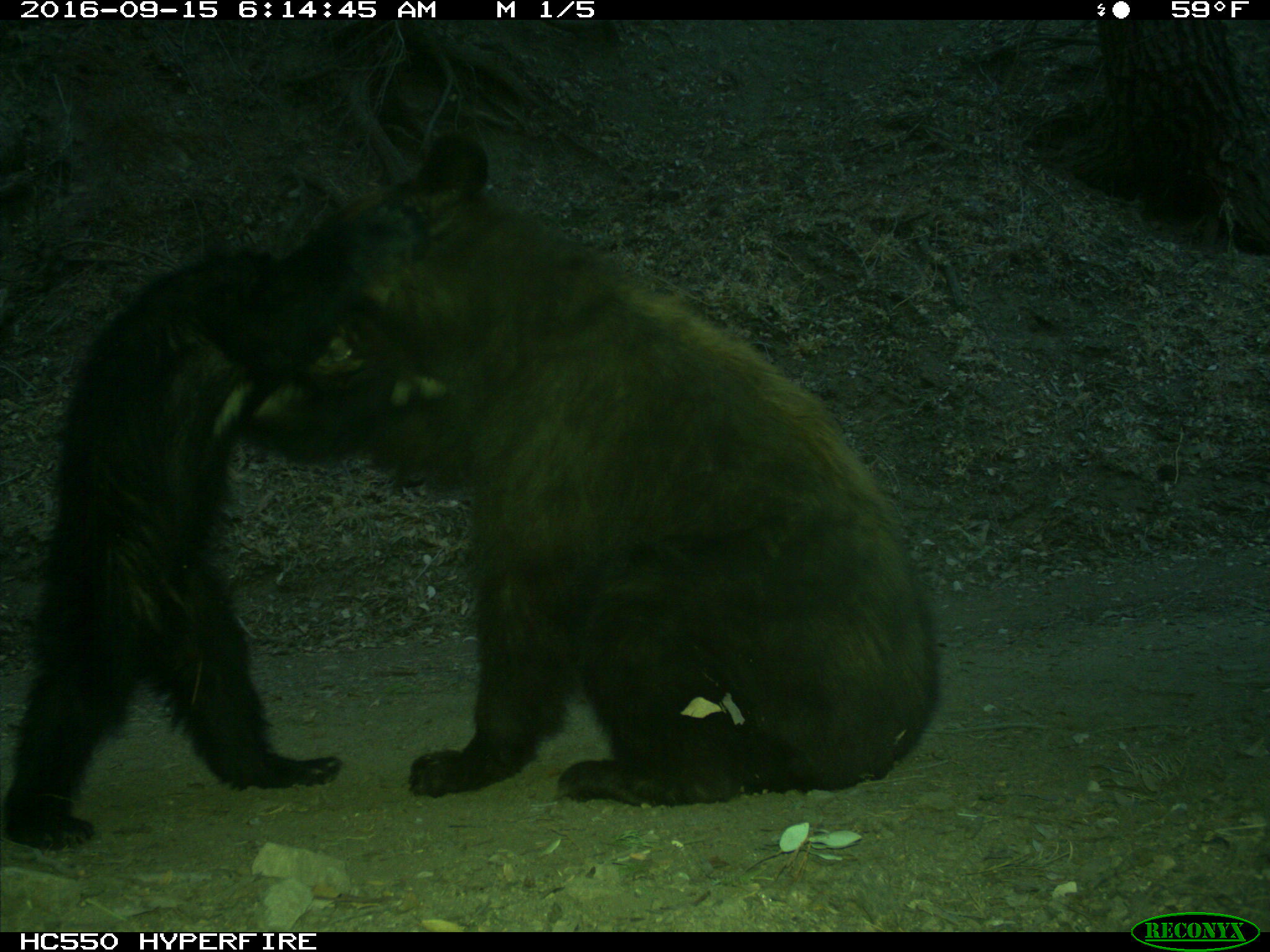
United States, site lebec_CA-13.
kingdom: Animalia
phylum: Chordata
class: Mammalia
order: Carnivora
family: Ursidae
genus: Ursus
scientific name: Ursus americanus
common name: american black bear